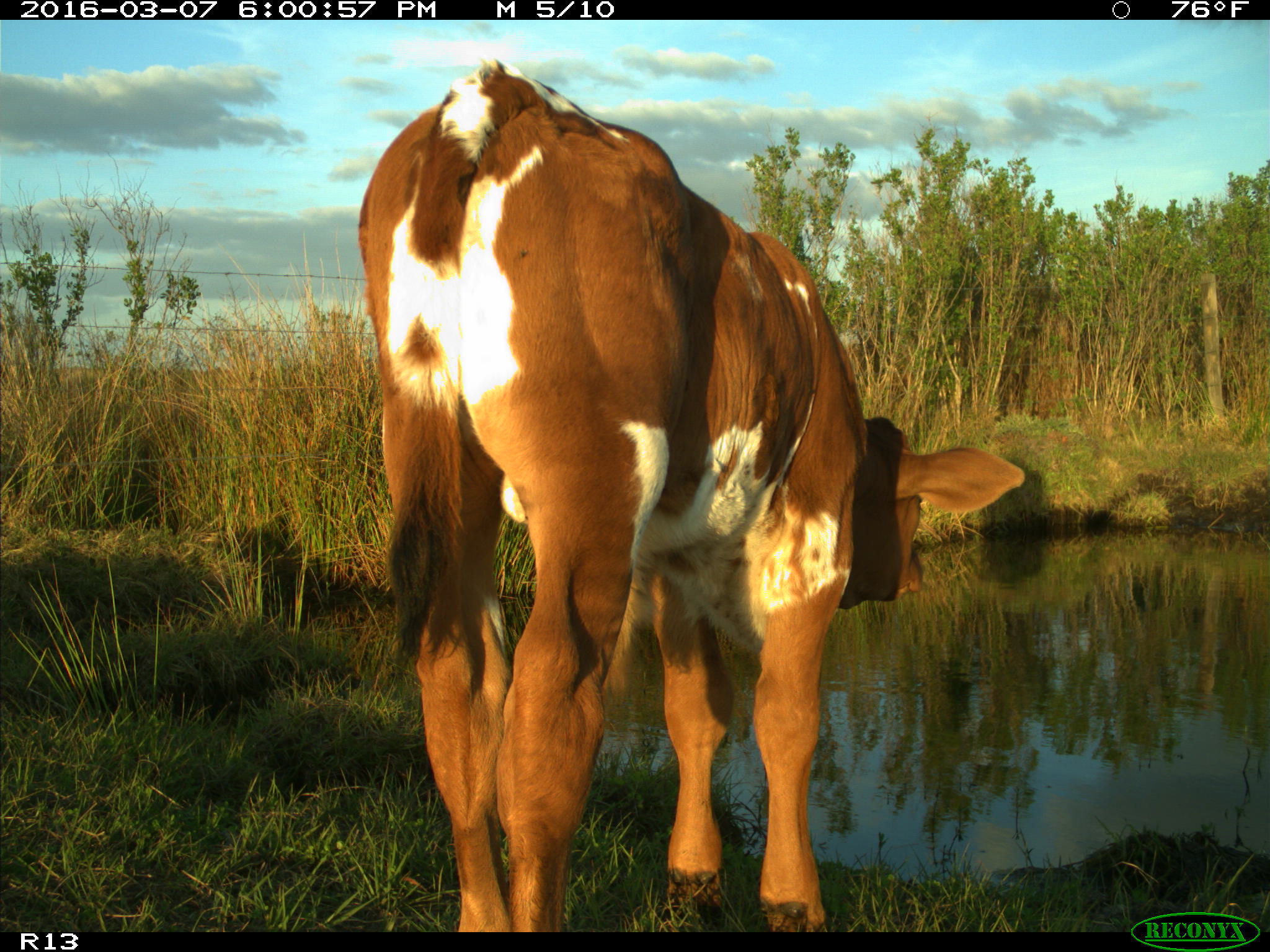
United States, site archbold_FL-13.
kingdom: Animalia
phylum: Chordata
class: Mammalia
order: Artiodactyla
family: Bovidae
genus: Bos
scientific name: Bos taurus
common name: domestic cow